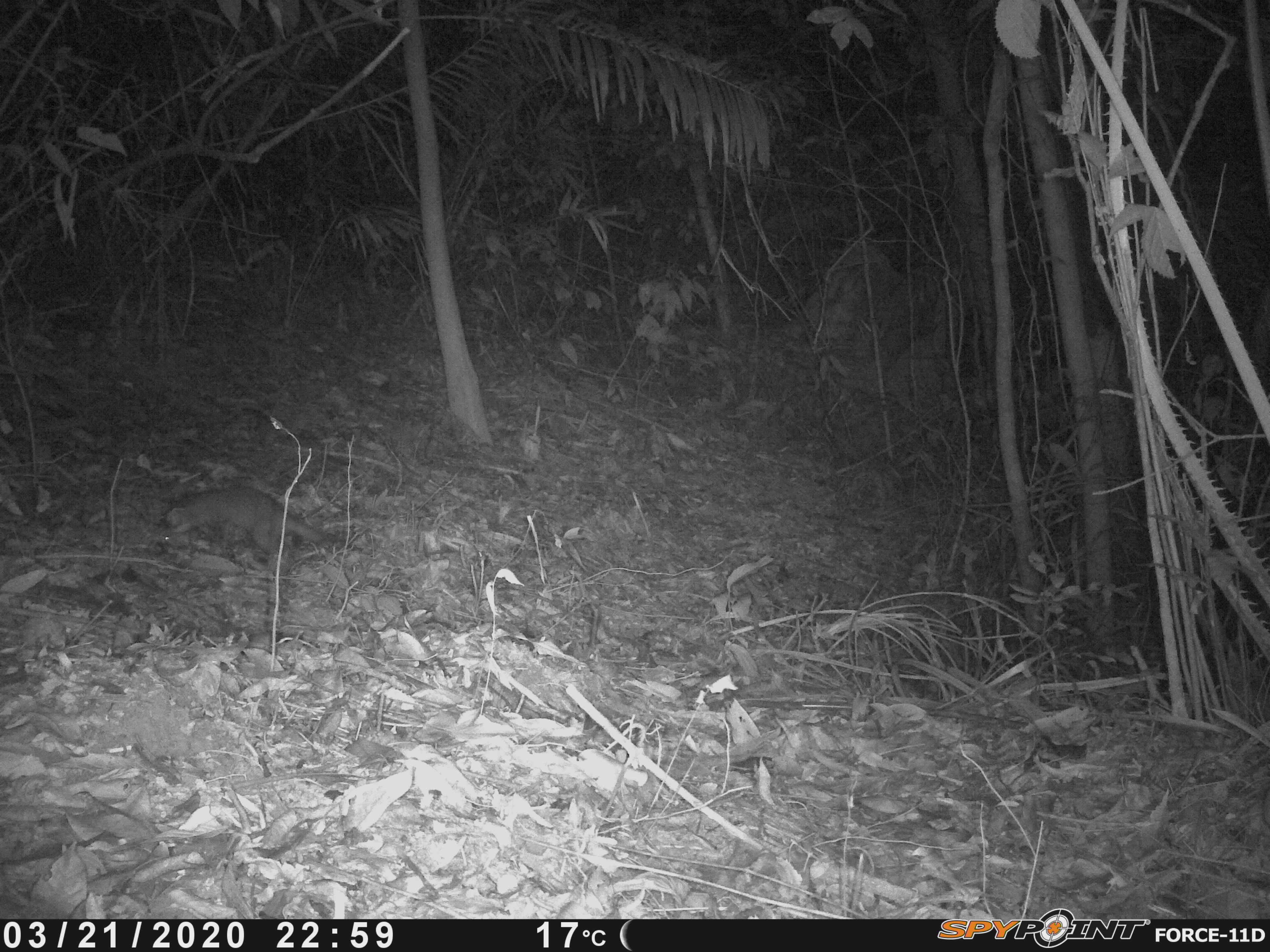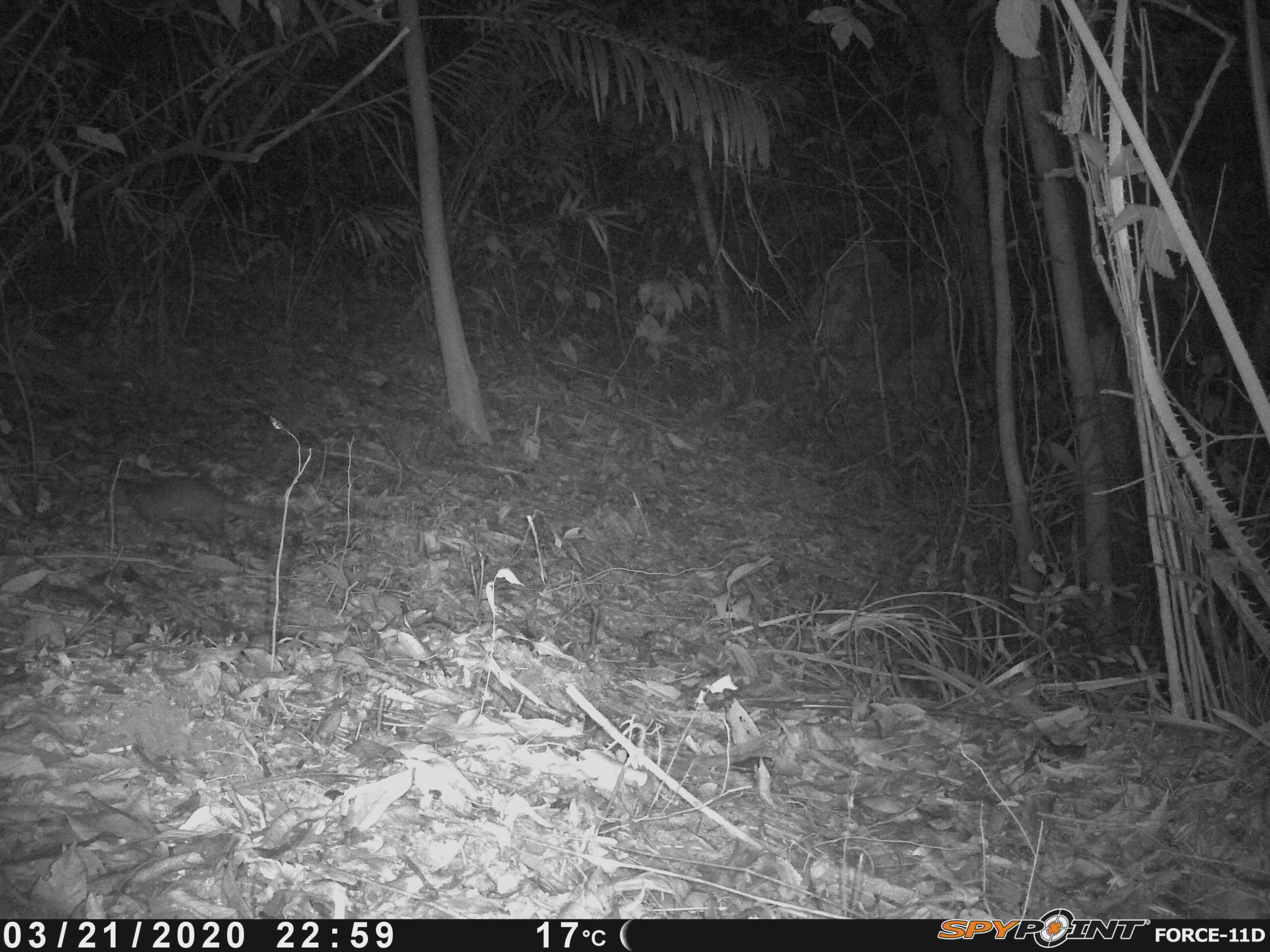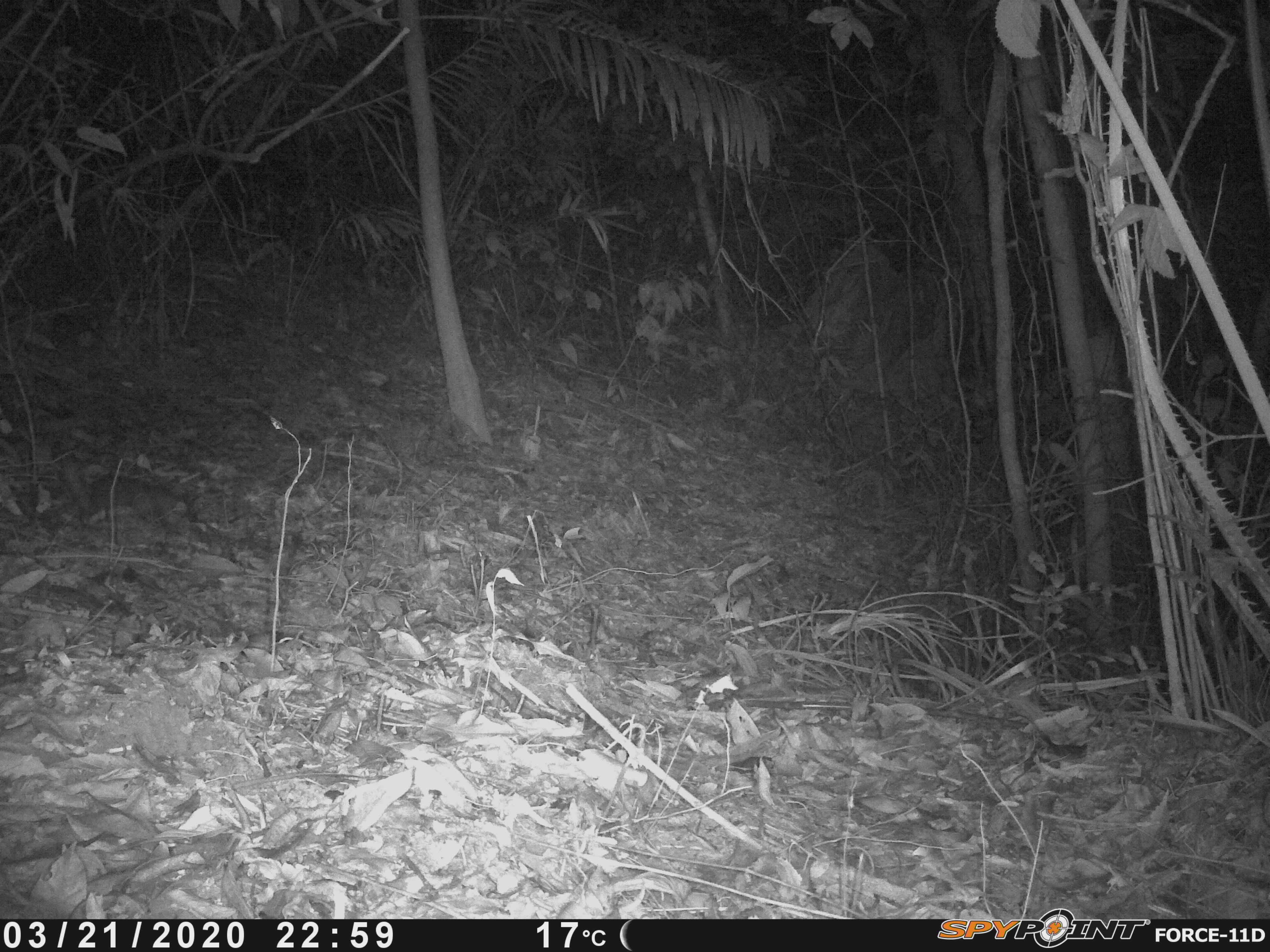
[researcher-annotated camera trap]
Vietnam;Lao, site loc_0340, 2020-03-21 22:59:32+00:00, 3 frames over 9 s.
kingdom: Animalia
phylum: Chordata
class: Mammalia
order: Carnivora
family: Mustelidae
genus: Melogale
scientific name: Melogale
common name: ferret badger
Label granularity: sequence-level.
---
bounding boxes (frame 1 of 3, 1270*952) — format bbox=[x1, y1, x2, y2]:
ferret badger: bbox=[158, 483, 363, 554]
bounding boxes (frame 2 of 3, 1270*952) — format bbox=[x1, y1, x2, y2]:
ferret badger: bbox=[97, 475, 297, 555]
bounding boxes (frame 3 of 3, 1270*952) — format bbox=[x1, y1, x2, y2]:
ferret badger: bbox=[88, 474, 183, 524]